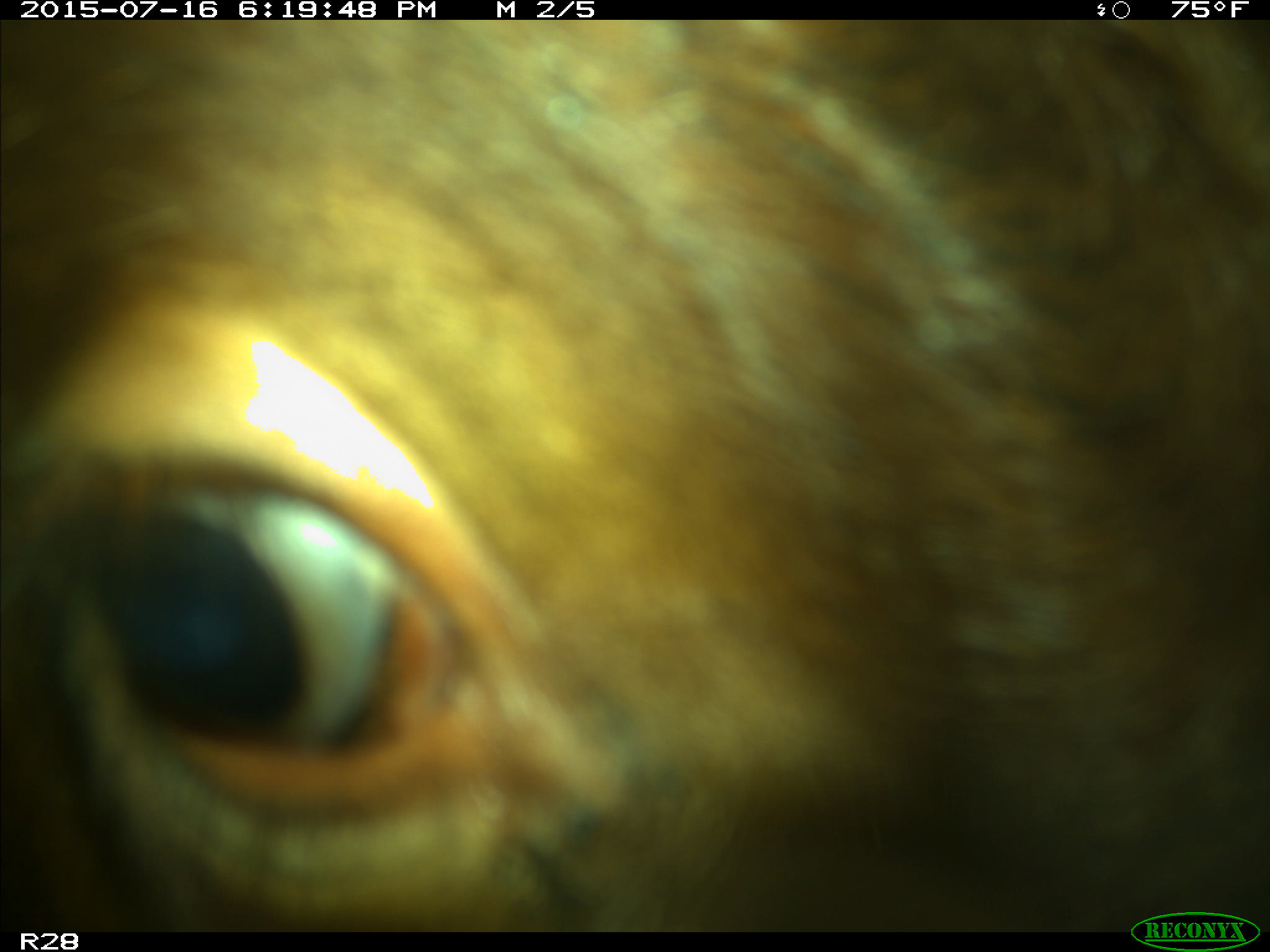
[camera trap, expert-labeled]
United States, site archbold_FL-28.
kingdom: Animalia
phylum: Chordata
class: Mammalia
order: Artiodactyla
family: Bovidae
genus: Bos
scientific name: Bos taurus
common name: domestic cow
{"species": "Bos taurus (domestic cow)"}